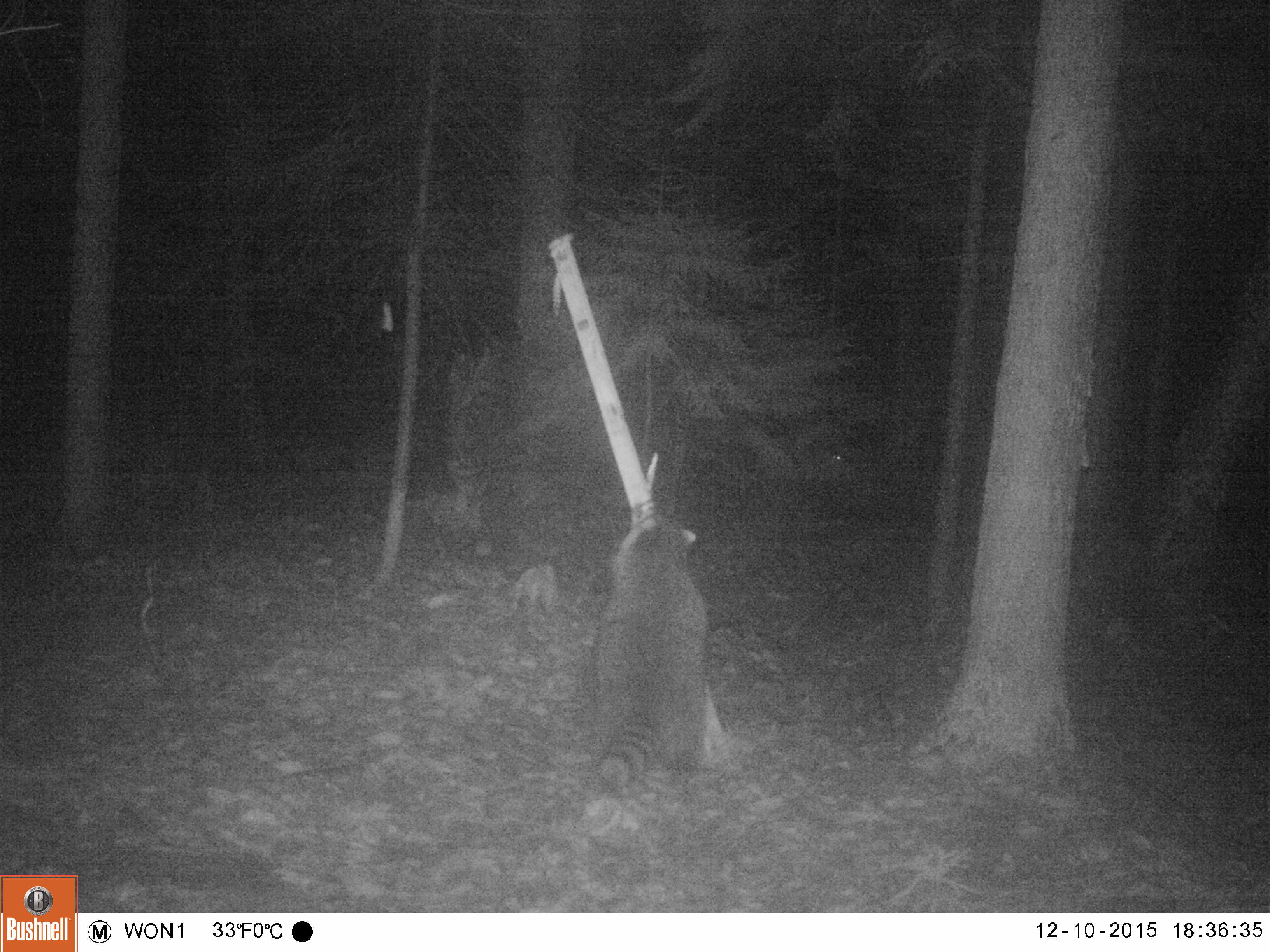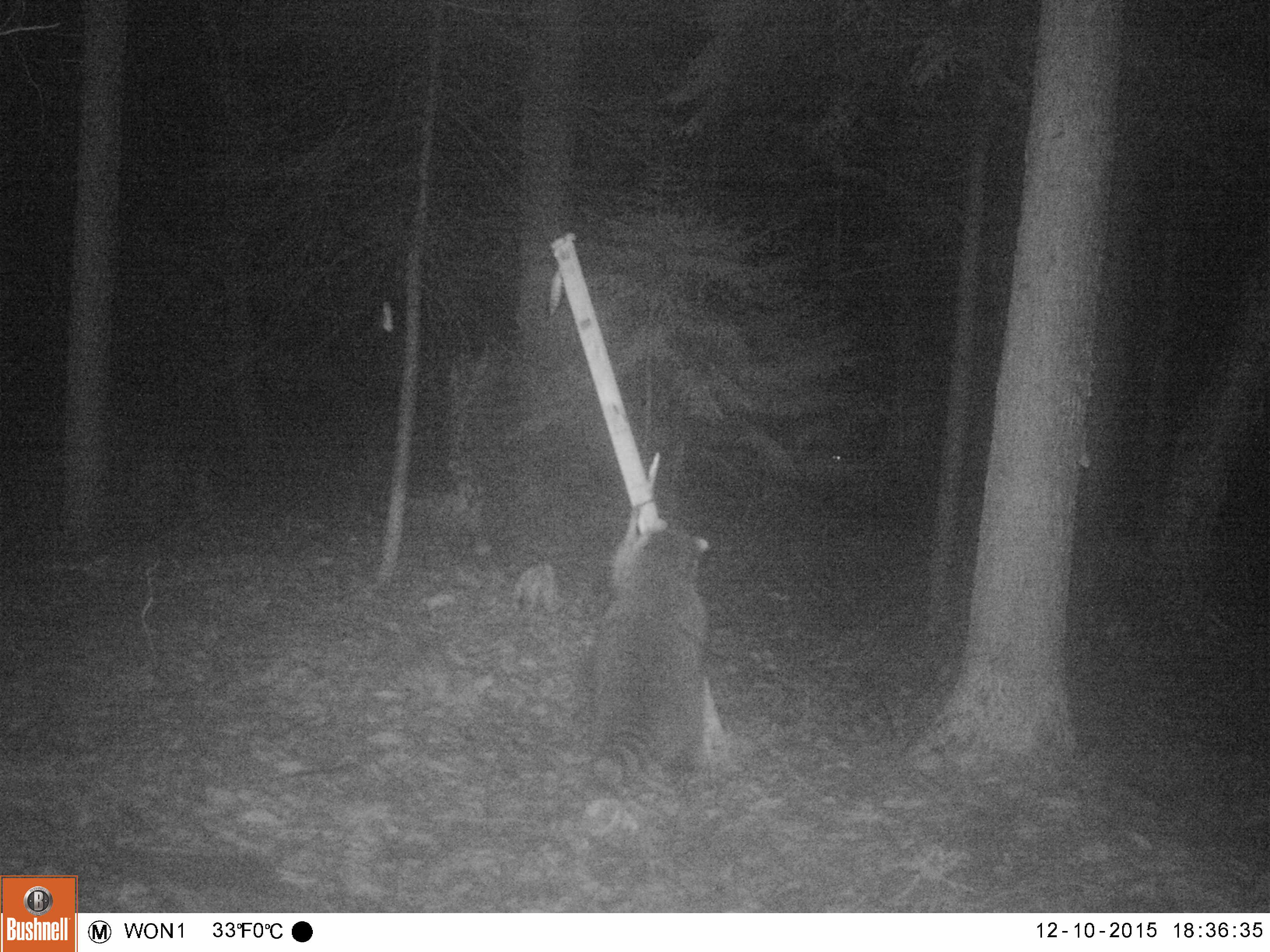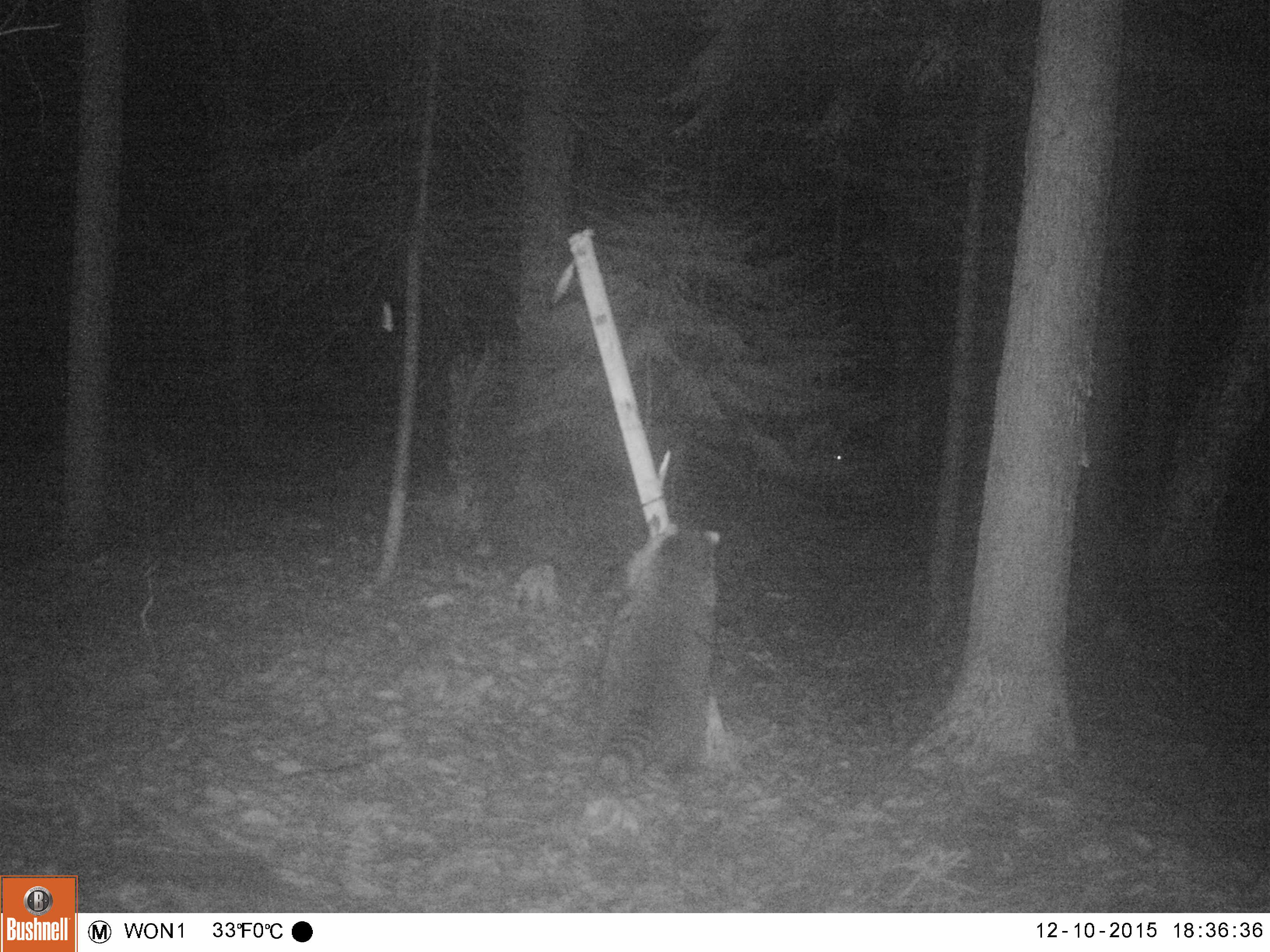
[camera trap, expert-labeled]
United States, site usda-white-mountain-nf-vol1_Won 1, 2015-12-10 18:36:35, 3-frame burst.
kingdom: Animalia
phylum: Chordata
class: Mammalia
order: Carnivora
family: Procyonidae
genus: Procyon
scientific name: Procyon lotor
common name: raccoon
Raccoon (Procyon lotor).